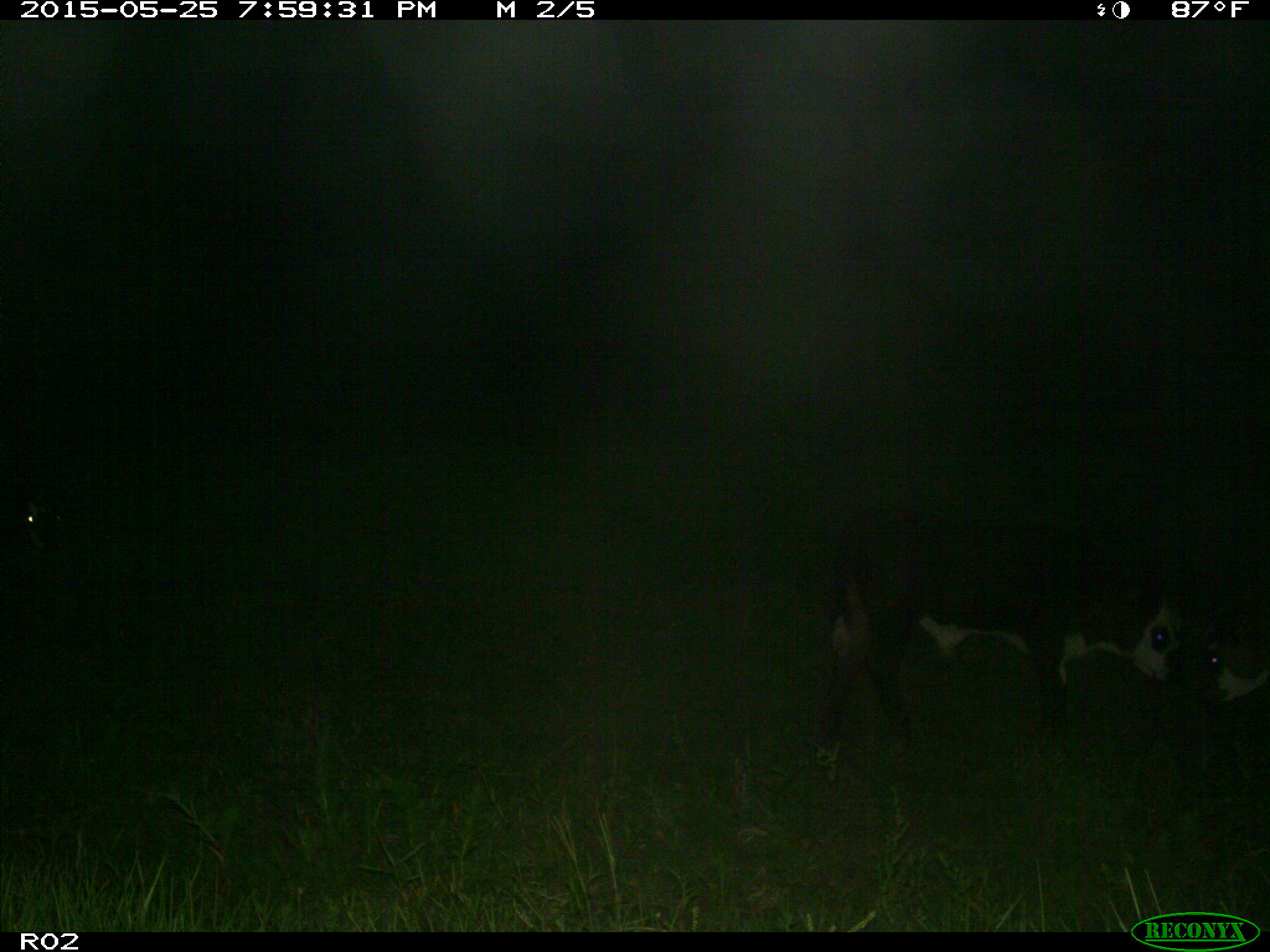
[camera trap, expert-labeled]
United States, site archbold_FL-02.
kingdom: Animalia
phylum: Chordata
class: Mammalia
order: Artiodactyla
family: Bovidae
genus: Bos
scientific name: Bos taurus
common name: domestic cow